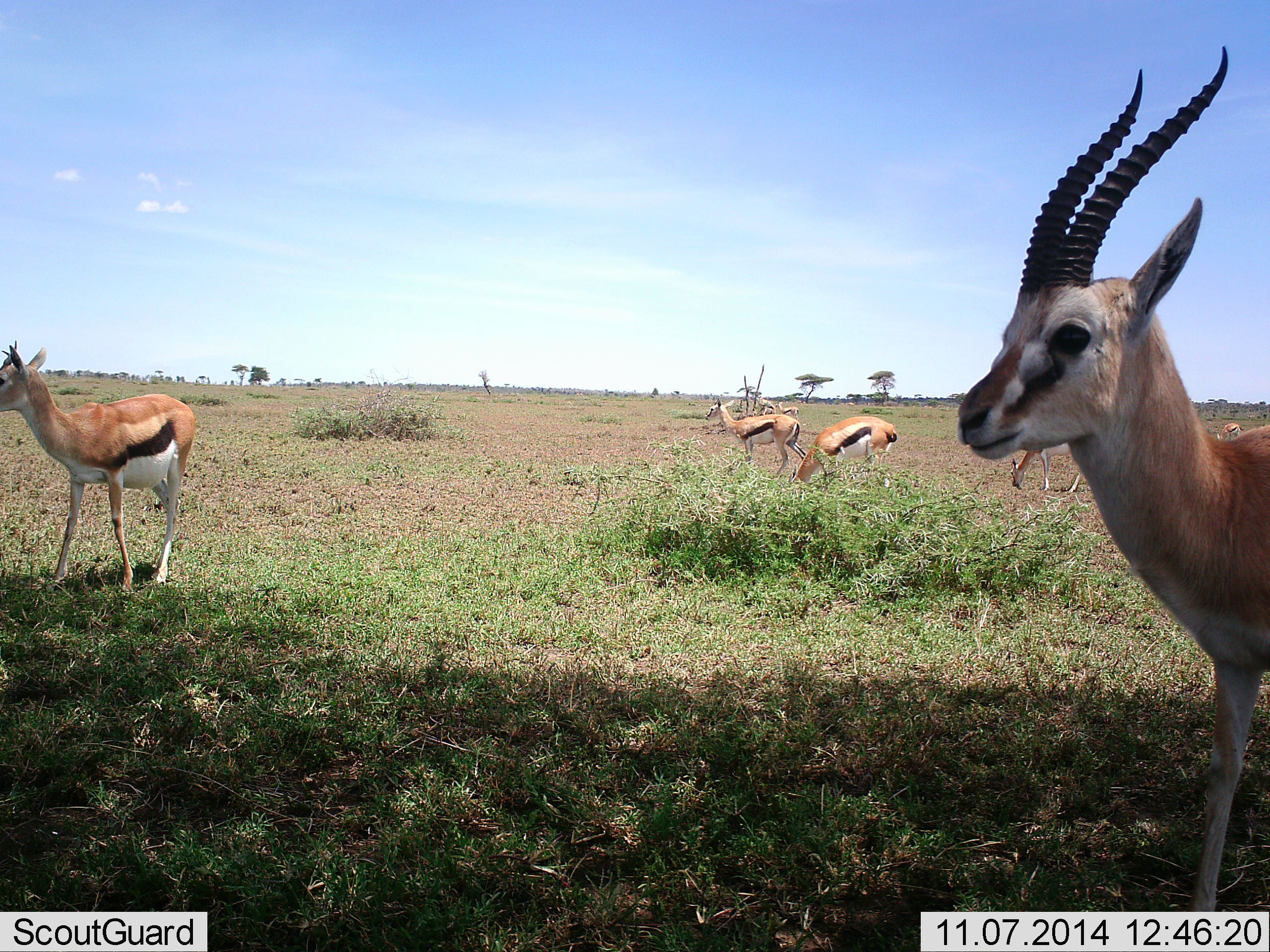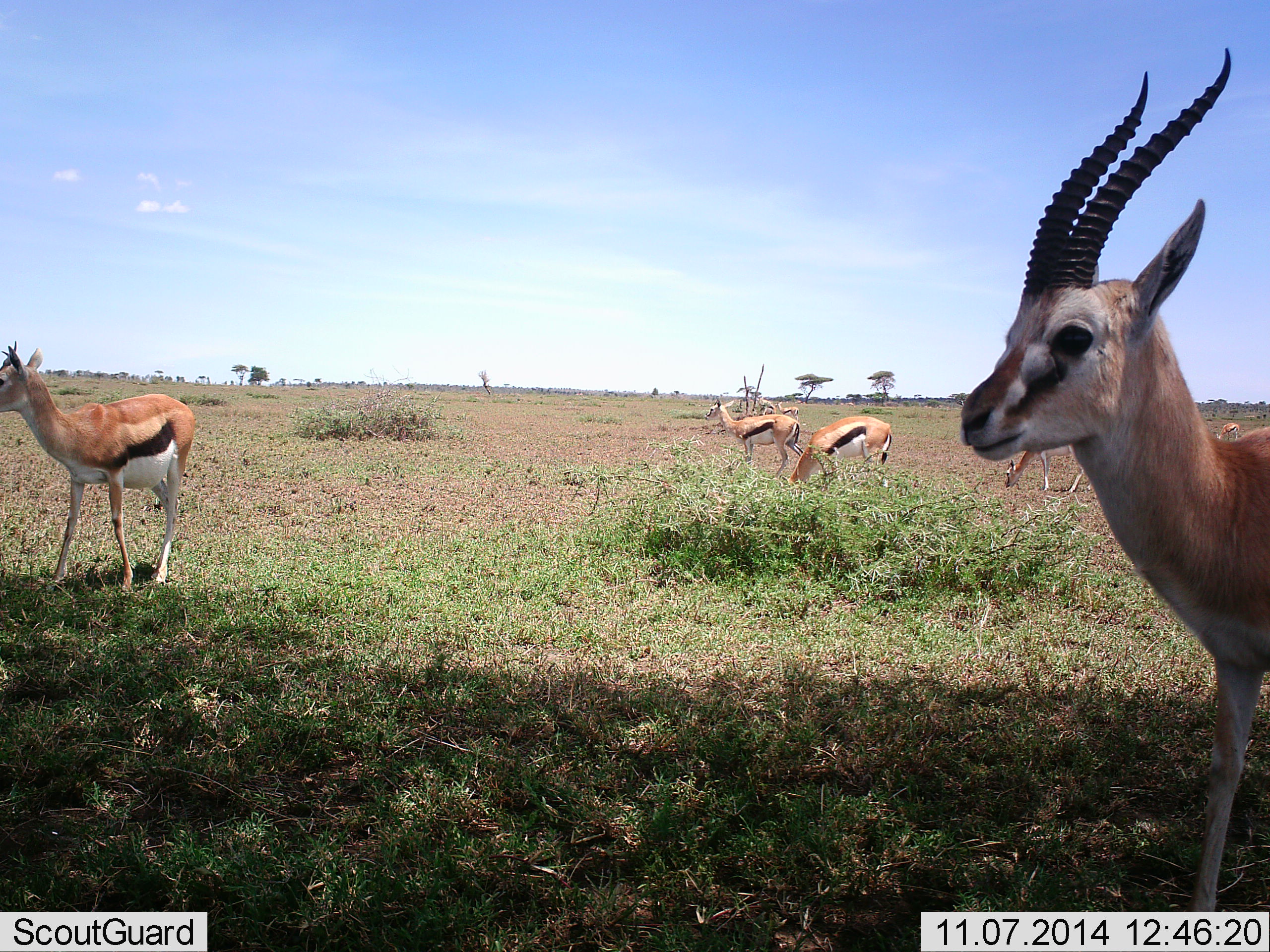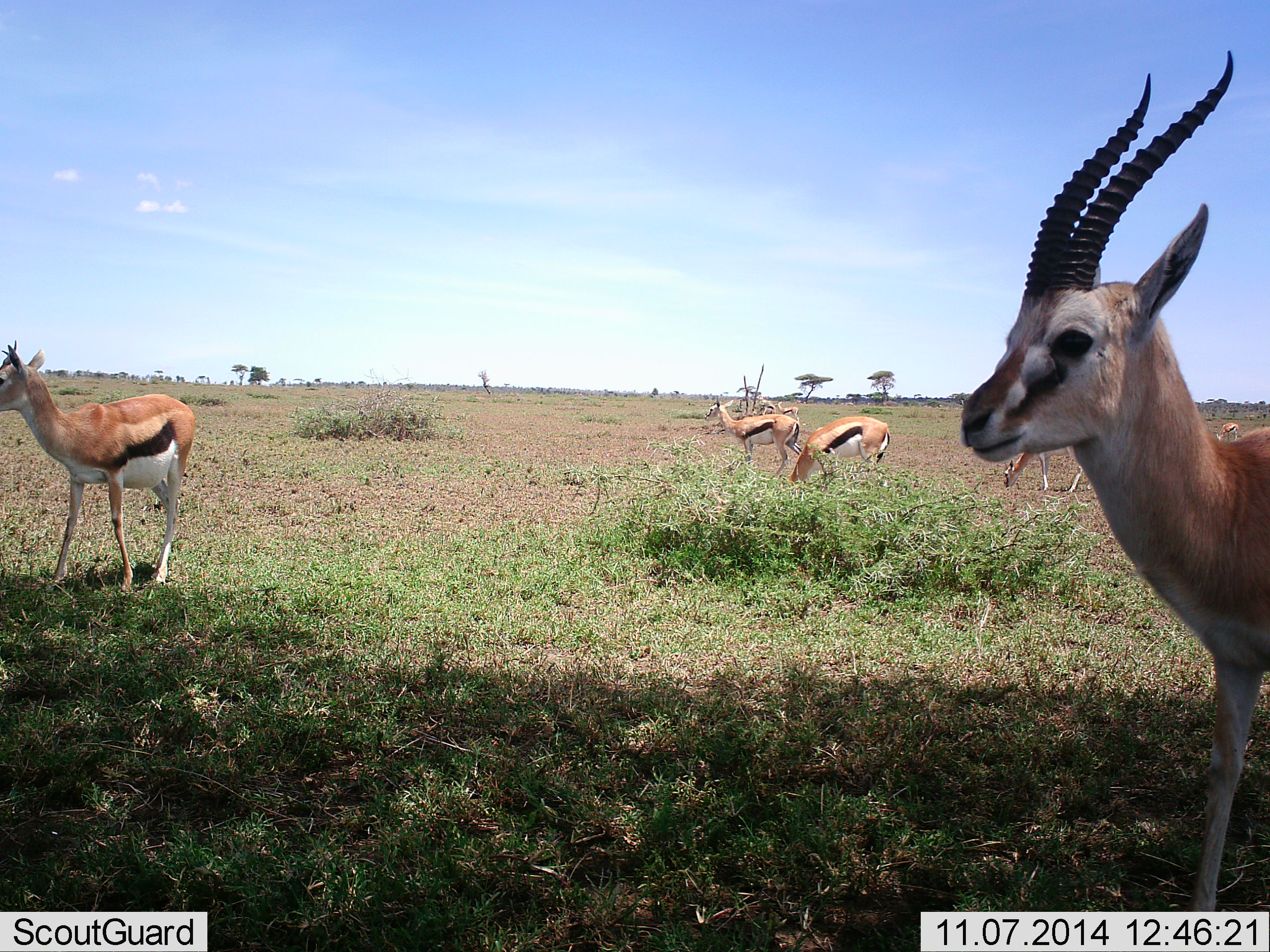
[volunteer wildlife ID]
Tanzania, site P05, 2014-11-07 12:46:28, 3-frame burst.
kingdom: Animalia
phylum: Chordata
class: Mammalia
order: Artiodactyla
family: Bovidae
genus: Eudorcas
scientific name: Eudorcas thomsonii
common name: thomson's gazelle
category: gazellethomsons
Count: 6.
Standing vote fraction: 90%.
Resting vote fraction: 0%.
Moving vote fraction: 0%.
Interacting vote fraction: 0%.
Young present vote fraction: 0%.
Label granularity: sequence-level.